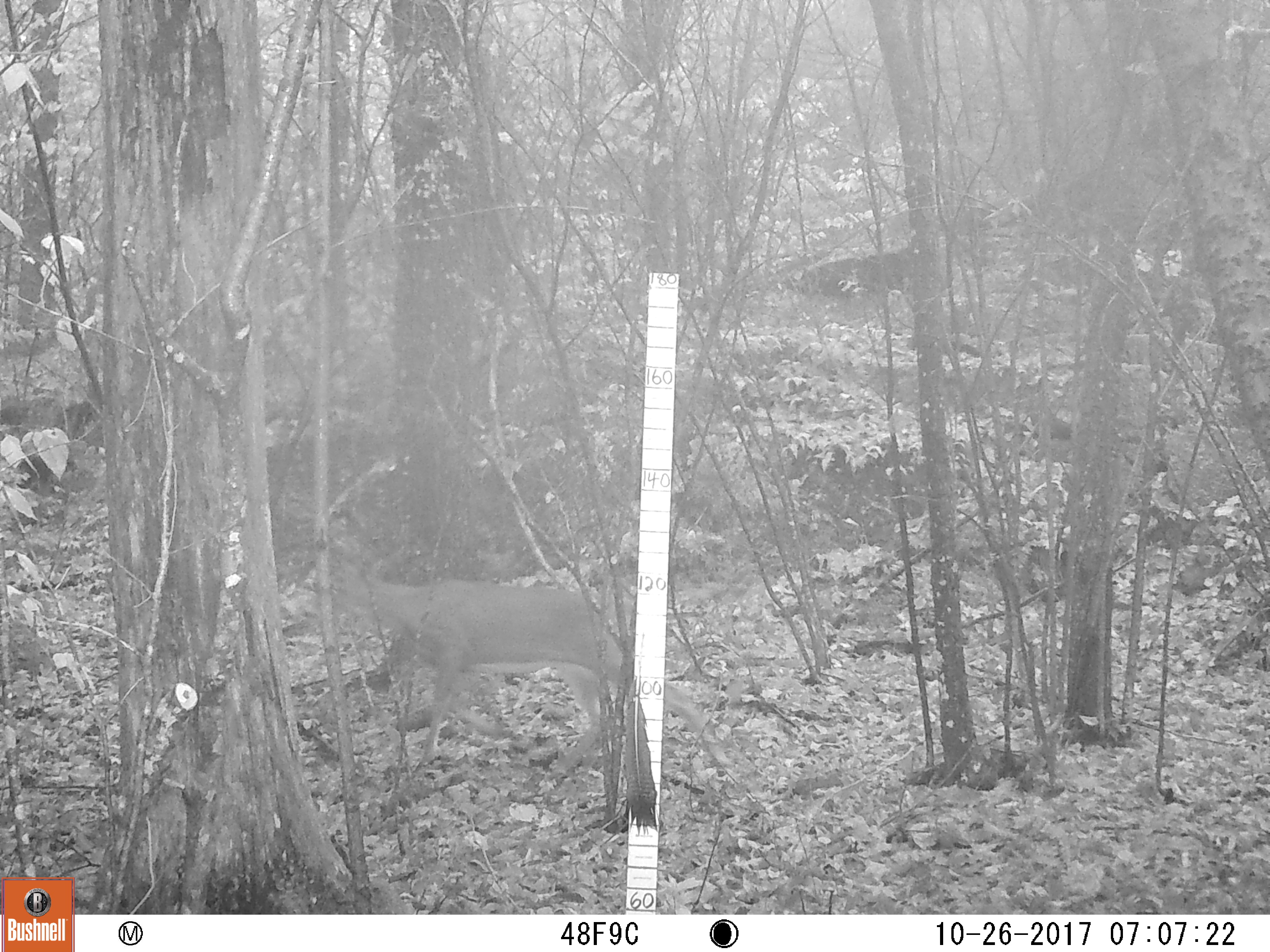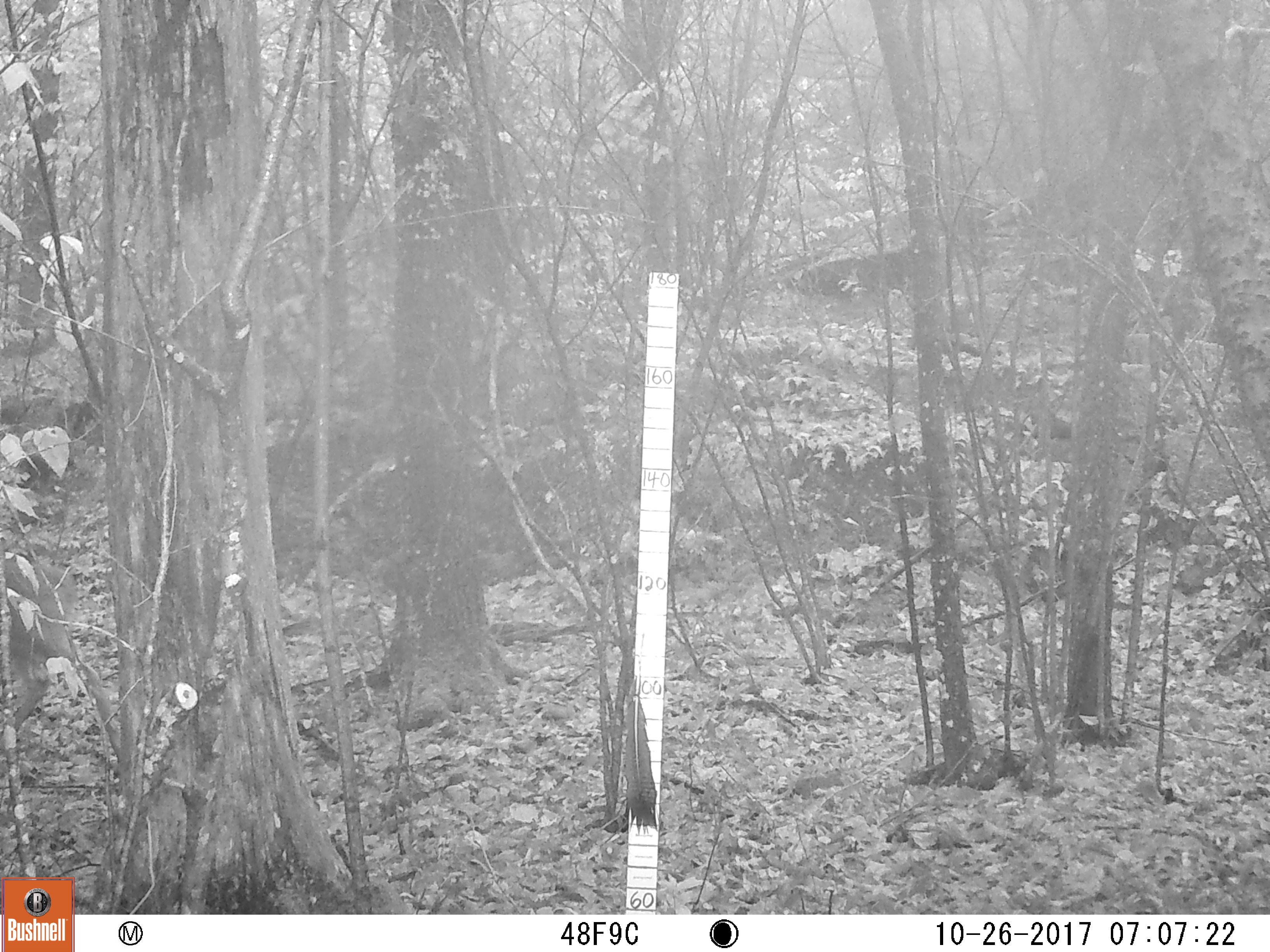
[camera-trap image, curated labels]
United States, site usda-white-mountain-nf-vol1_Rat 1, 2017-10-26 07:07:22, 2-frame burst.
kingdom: Animalia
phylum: Chordata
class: Mammalia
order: Artiodactyla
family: Cervidae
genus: Odocoileus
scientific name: Odocoileus virginianus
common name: white-tailed deer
White-tailed deer (Odocoileus virginianus).